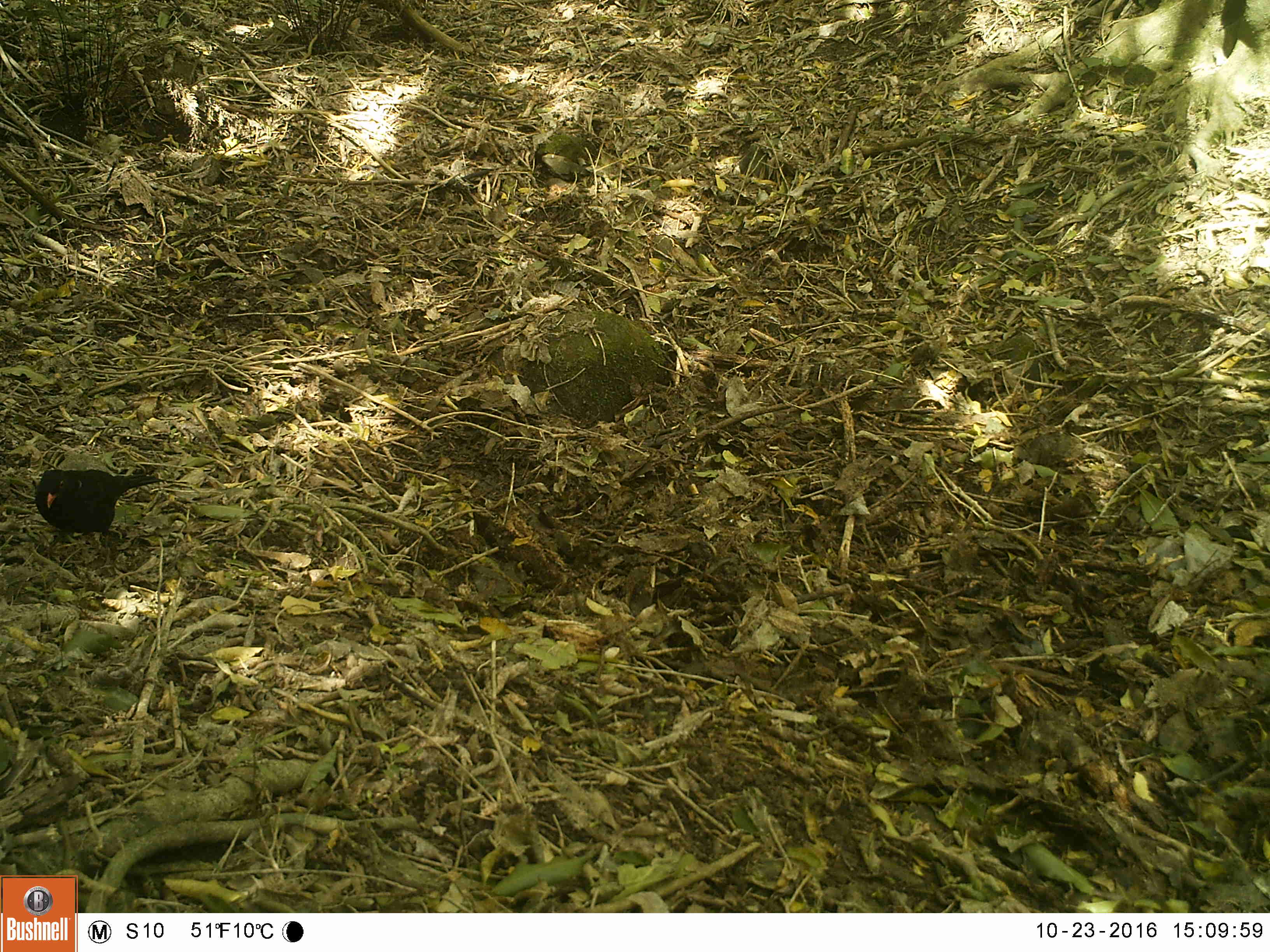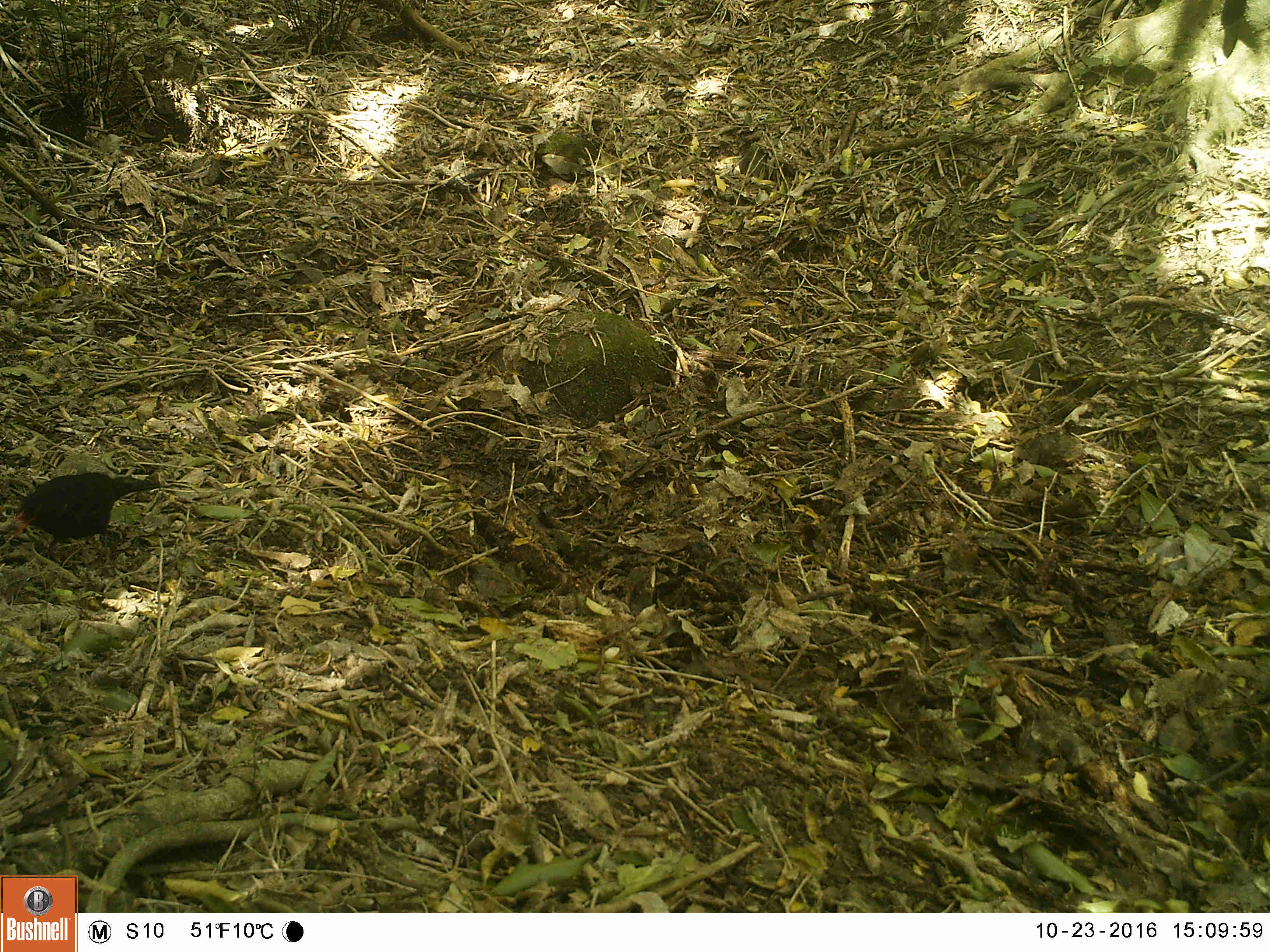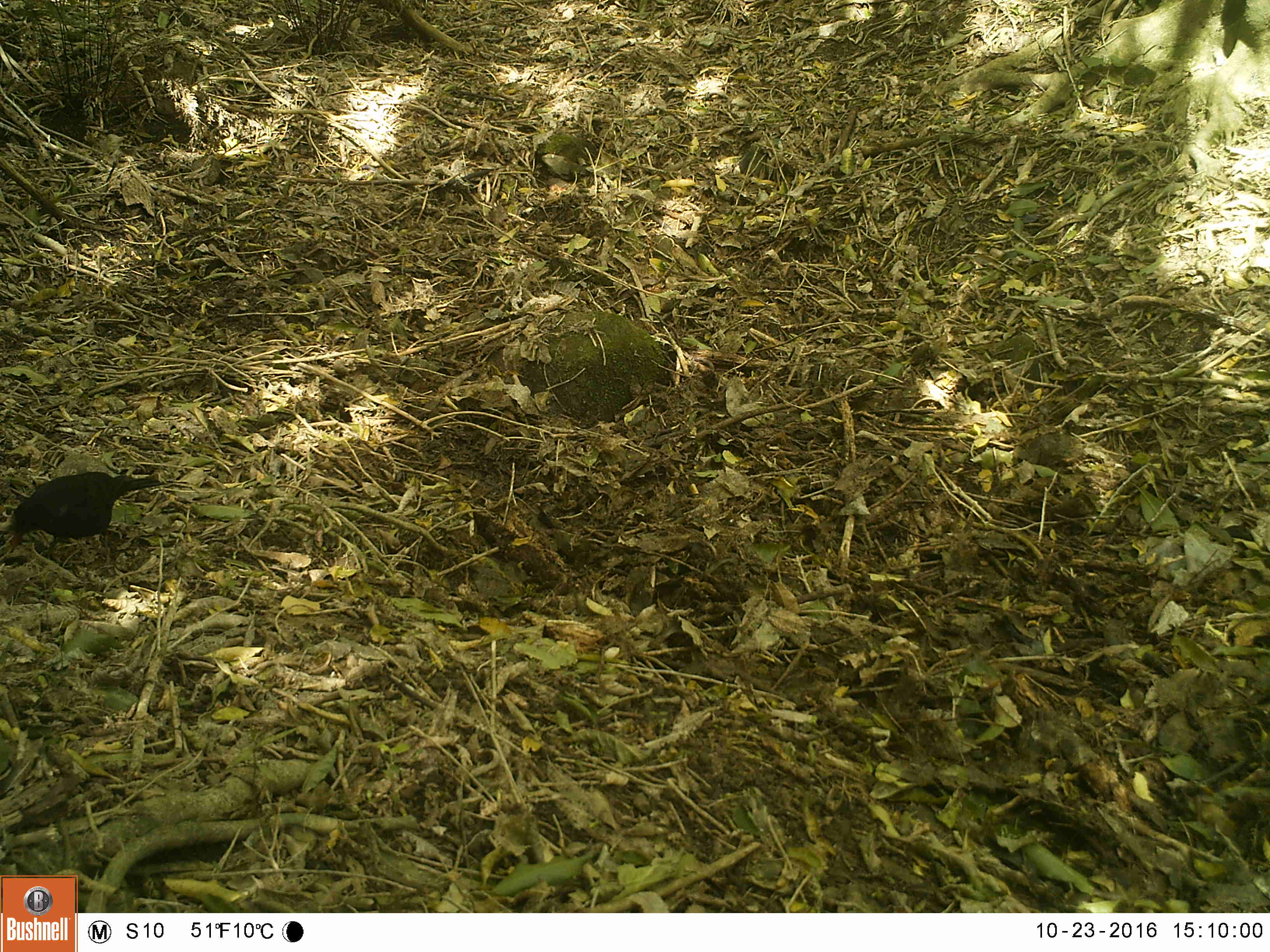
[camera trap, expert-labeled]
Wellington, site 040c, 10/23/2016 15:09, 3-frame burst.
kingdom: Animalia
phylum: Chordata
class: Aves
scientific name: Aves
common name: bird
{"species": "bird (Aves)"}